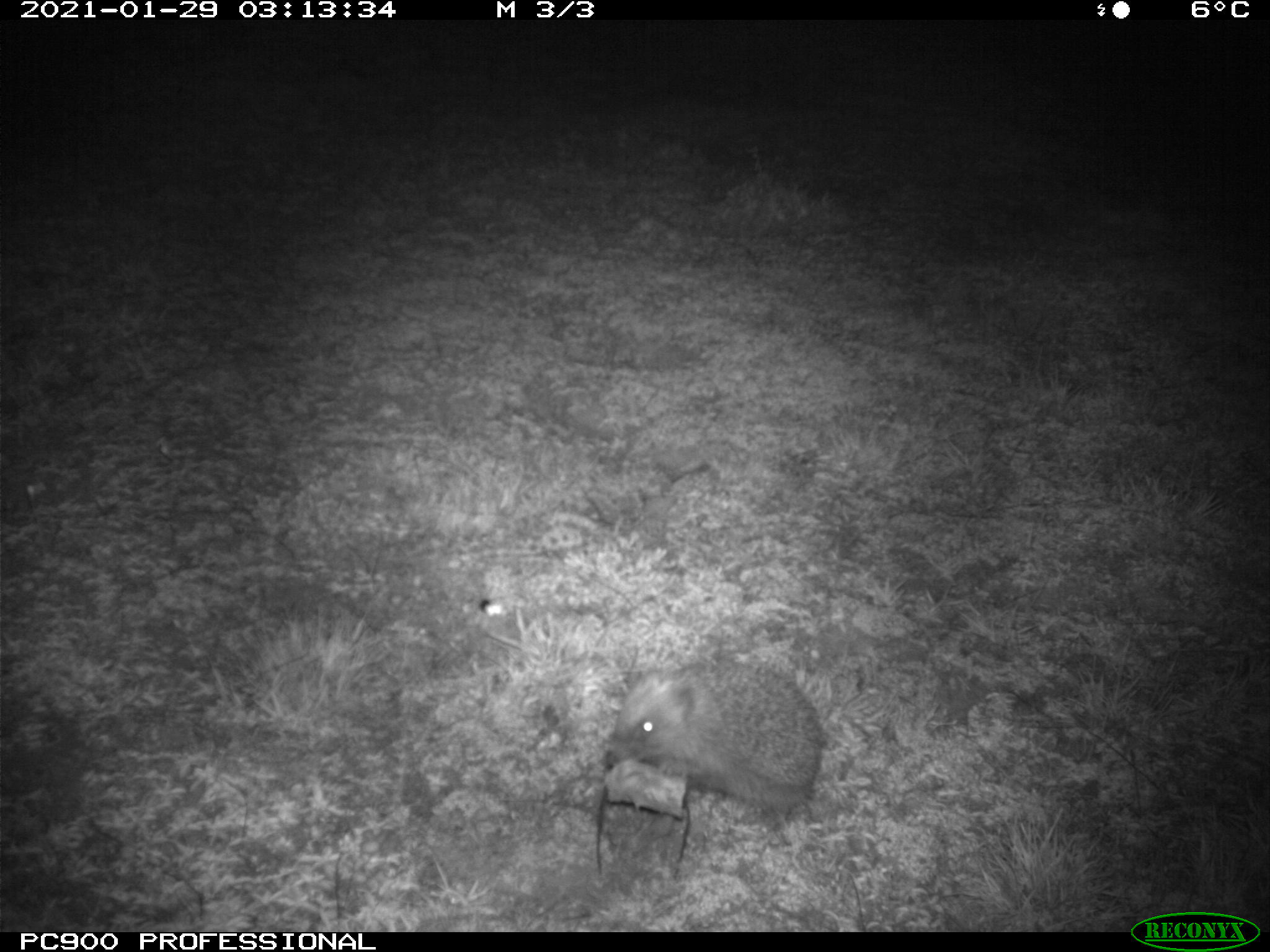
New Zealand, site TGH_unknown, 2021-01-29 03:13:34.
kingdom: Animalia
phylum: Chordata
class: Mammalia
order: Eulipotyphla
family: Erinaceidae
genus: Erinaceus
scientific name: Erinaceus europaeus europaeus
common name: european hedgehog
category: hedgehog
Hedgehog (european hedgehog) (Erinaceus europaeus europaeus).